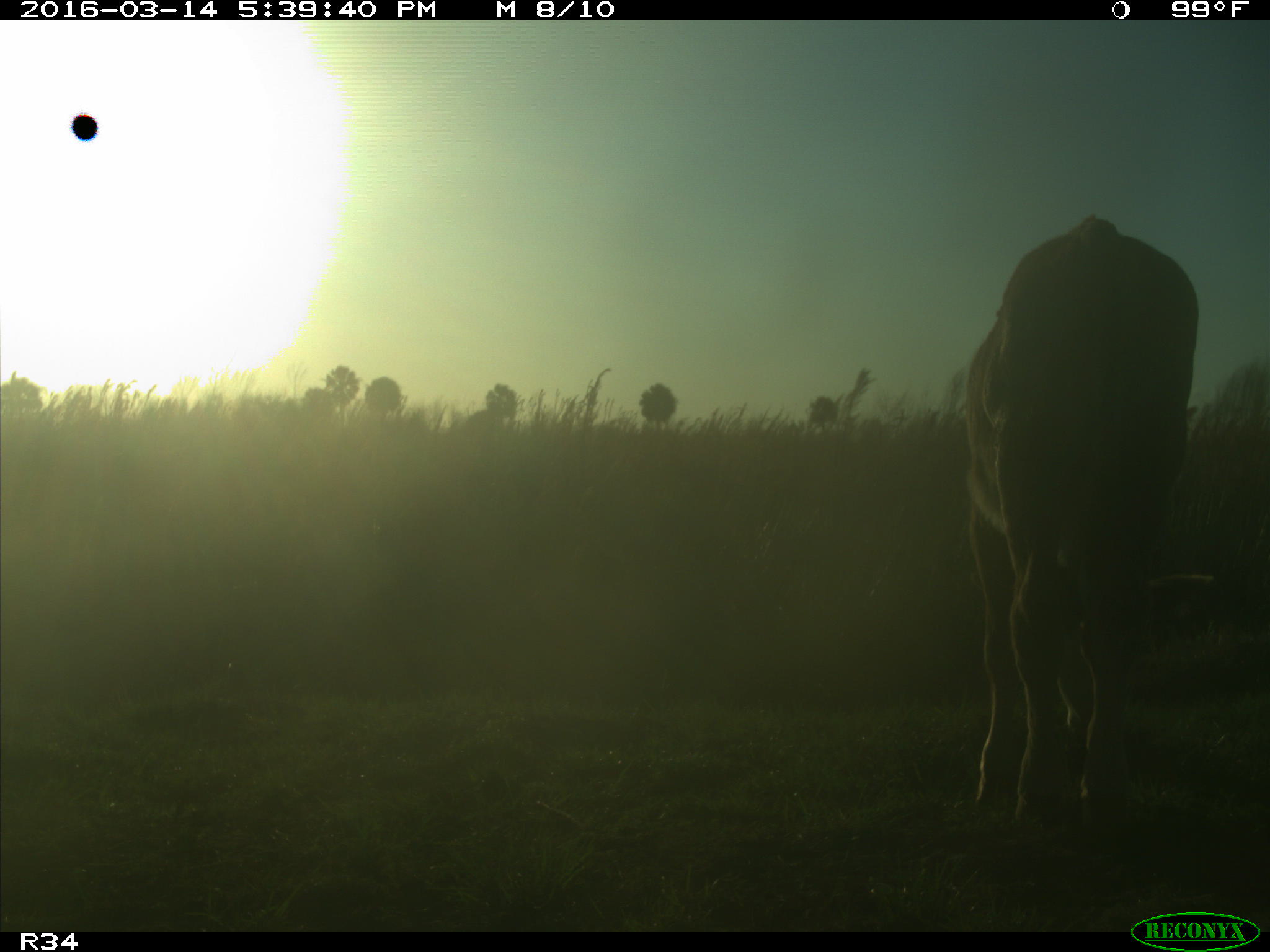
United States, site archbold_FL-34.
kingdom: Animalia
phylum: Chordata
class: Mammalia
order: Artiodactyla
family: Bovidae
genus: Bos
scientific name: Bos taurus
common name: domestic cow